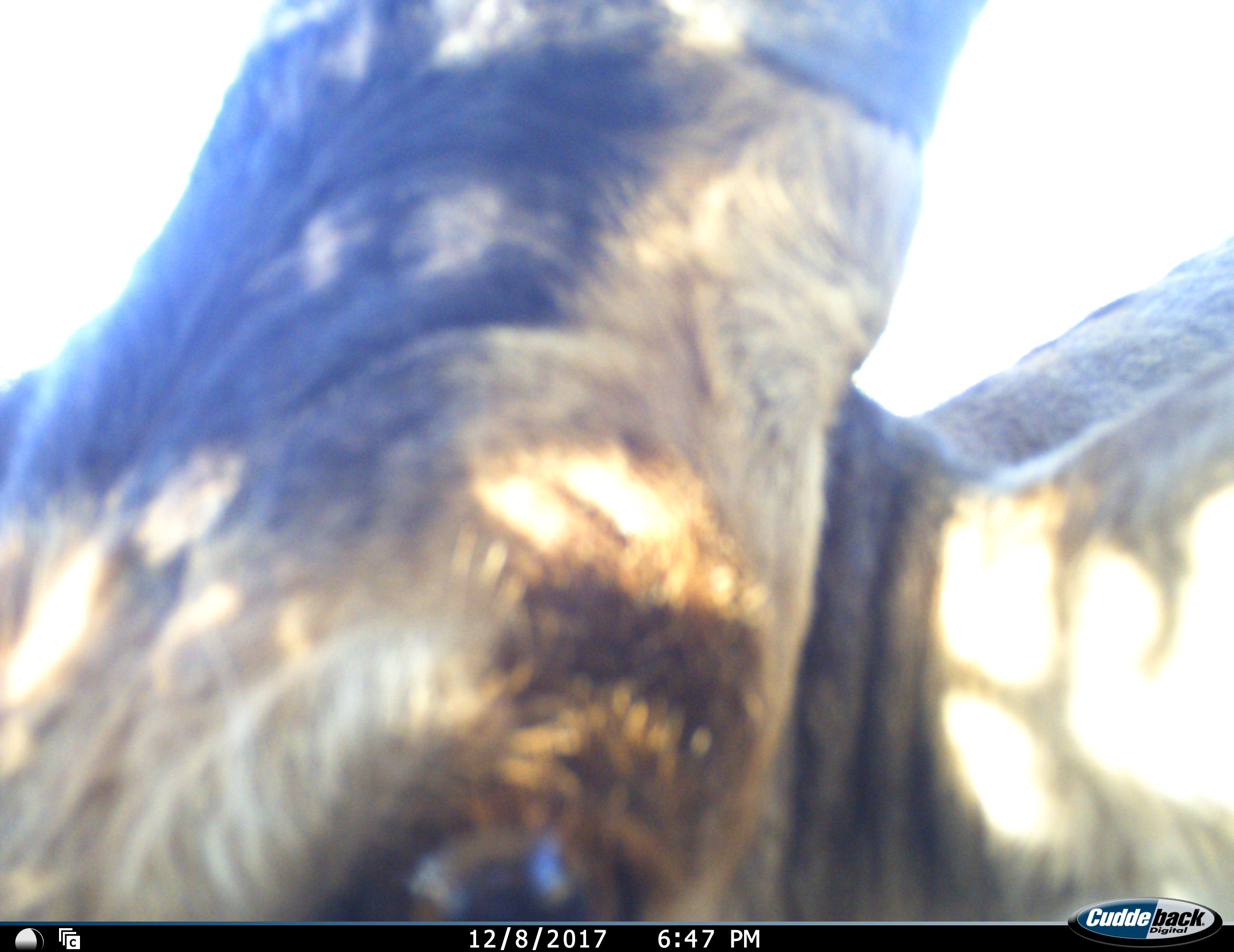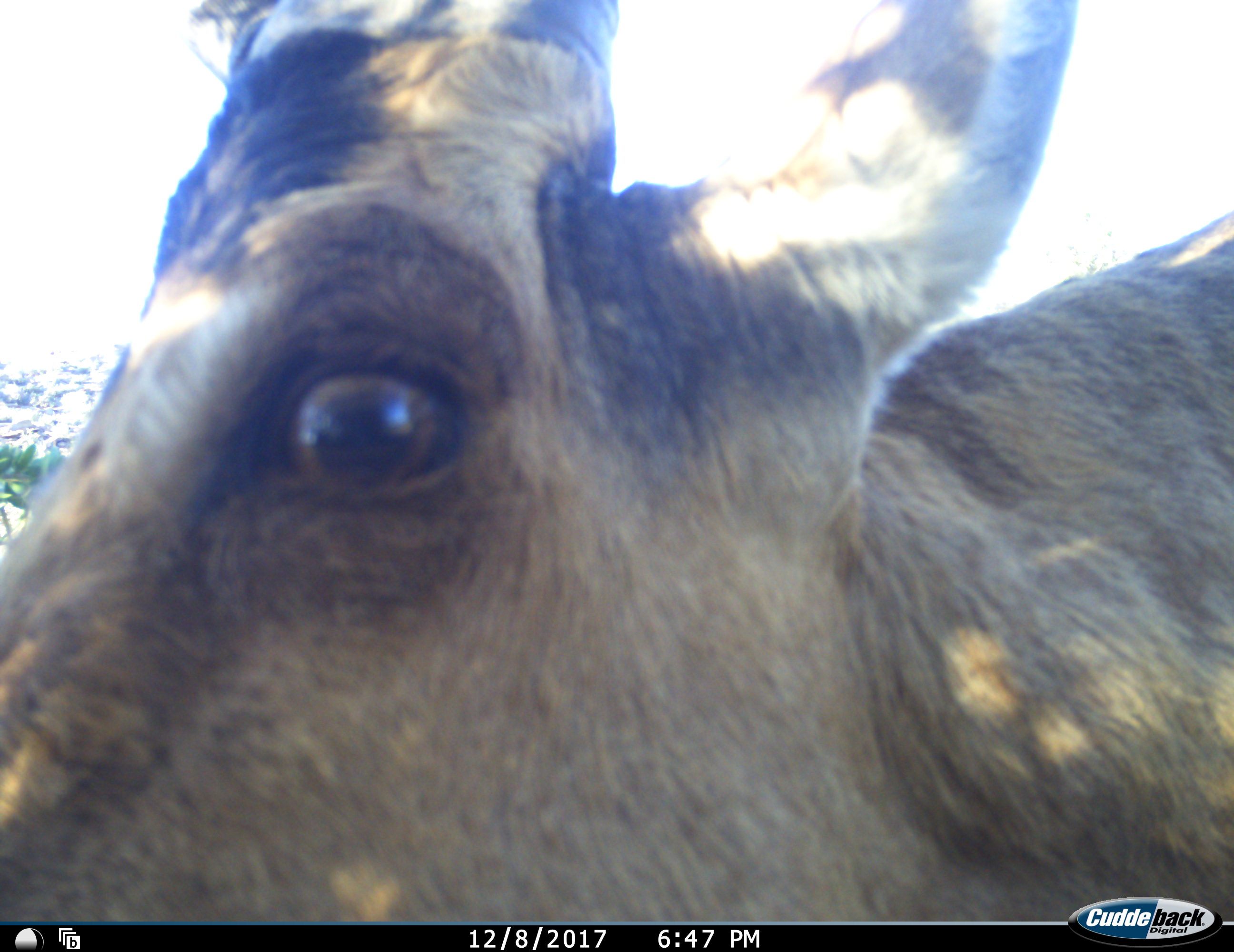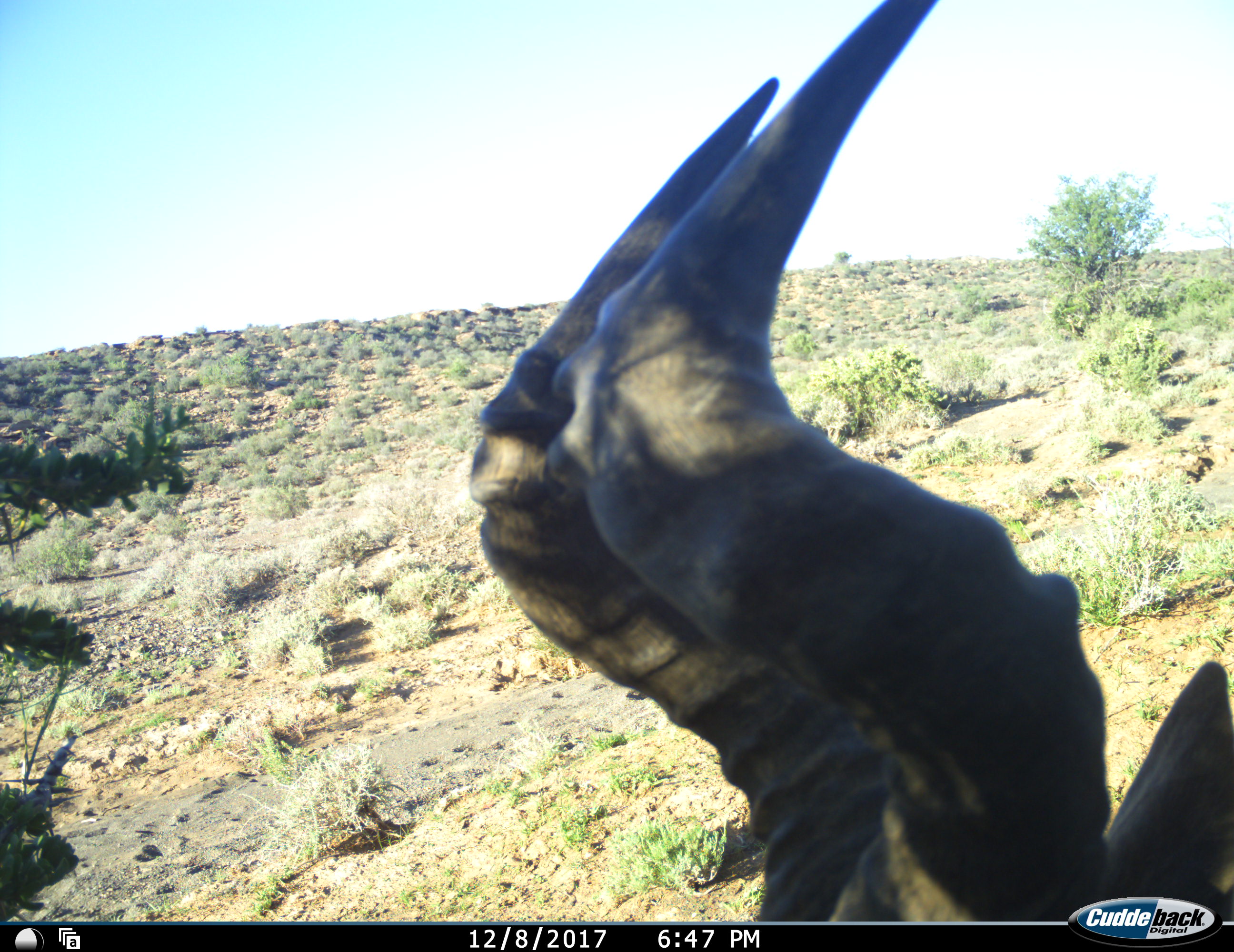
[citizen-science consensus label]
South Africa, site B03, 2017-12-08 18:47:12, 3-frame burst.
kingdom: Animalia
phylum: Chordata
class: Mammalia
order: Artiodactyla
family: Bovidae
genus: Alcelaphus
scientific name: Alcelaphus buselaphus caama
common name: red hartebeest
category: hartebeestred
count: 1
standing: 33%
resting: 0%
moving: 56%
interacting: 22%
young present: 0%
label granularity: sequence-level